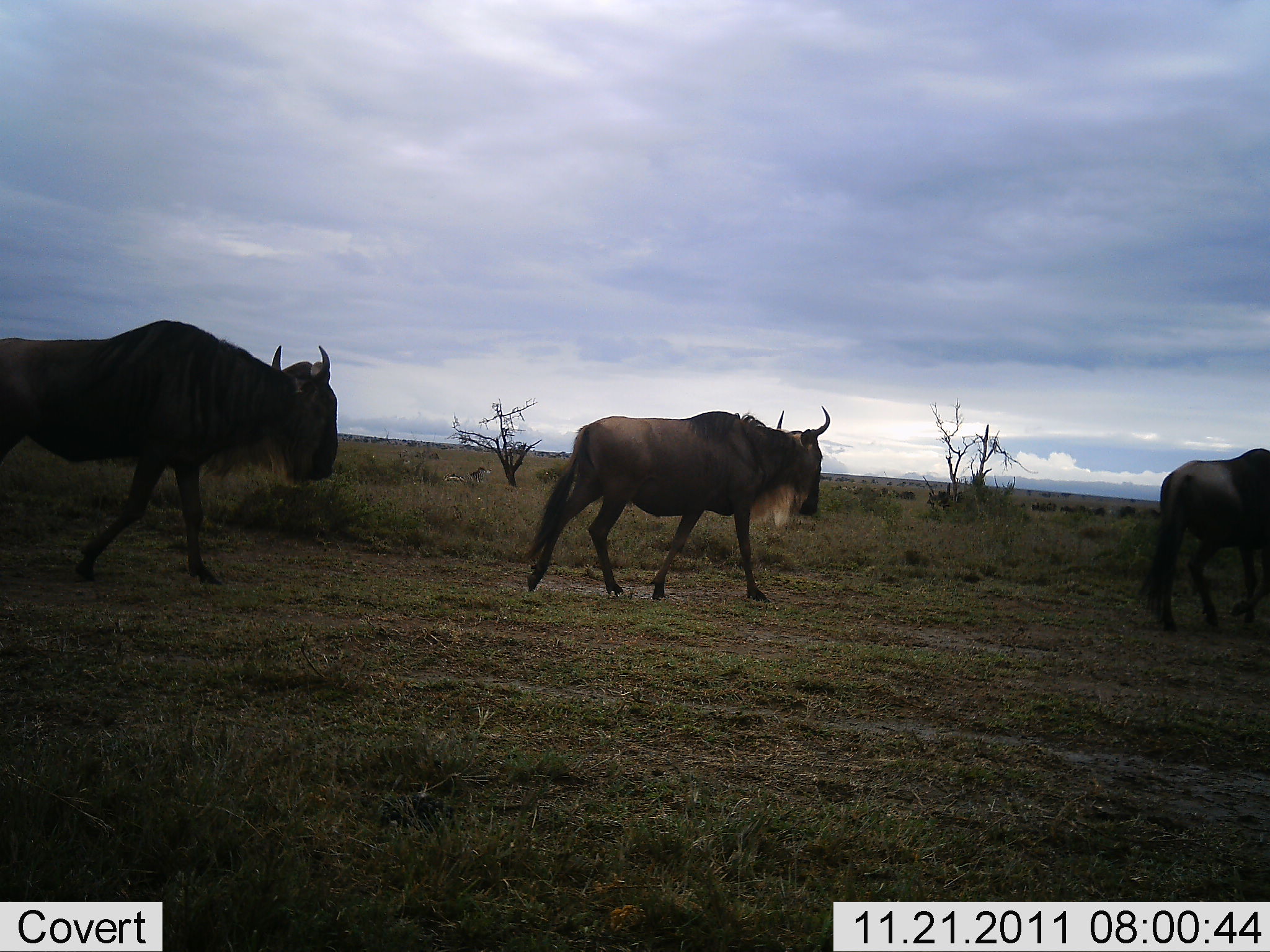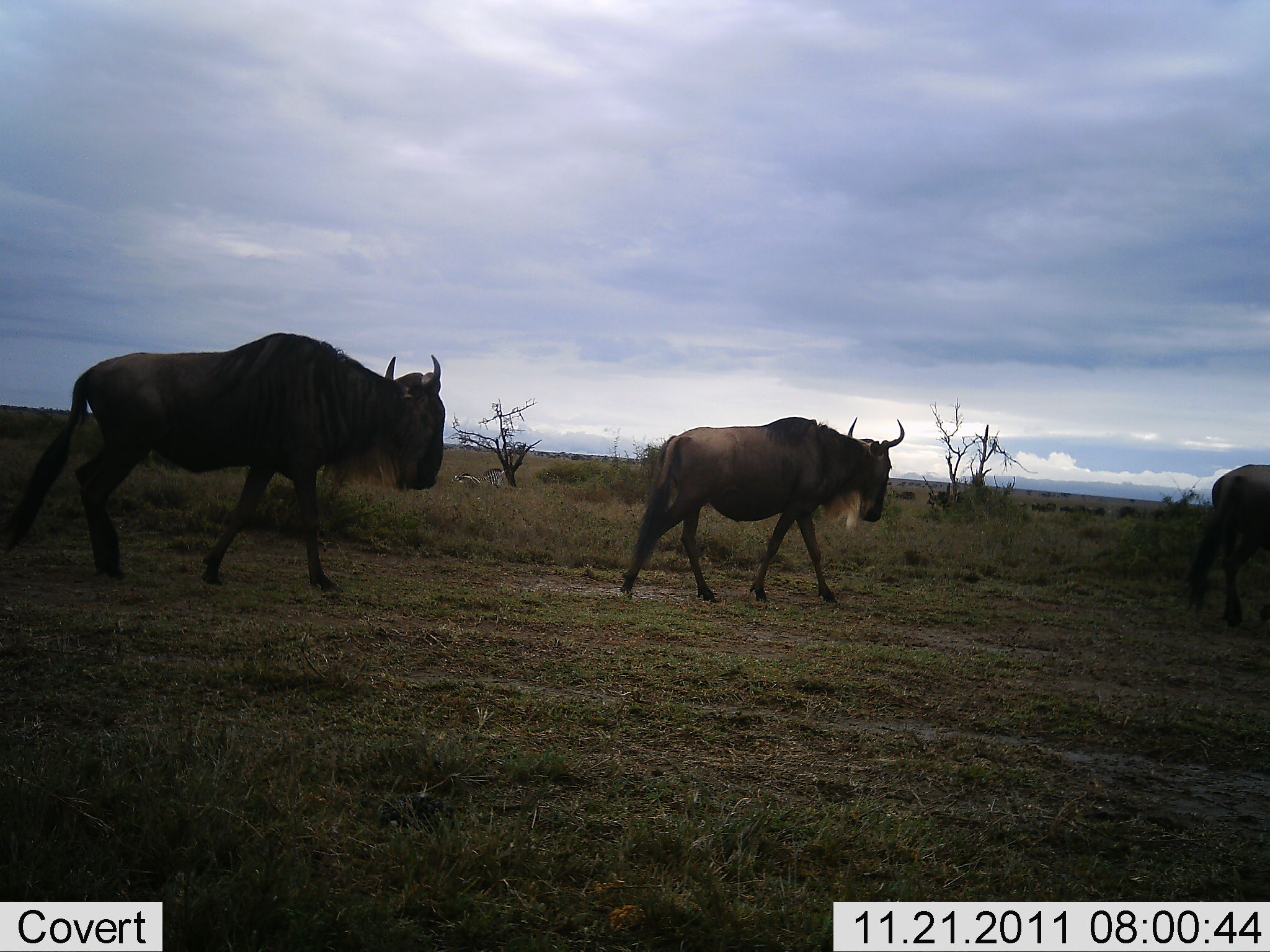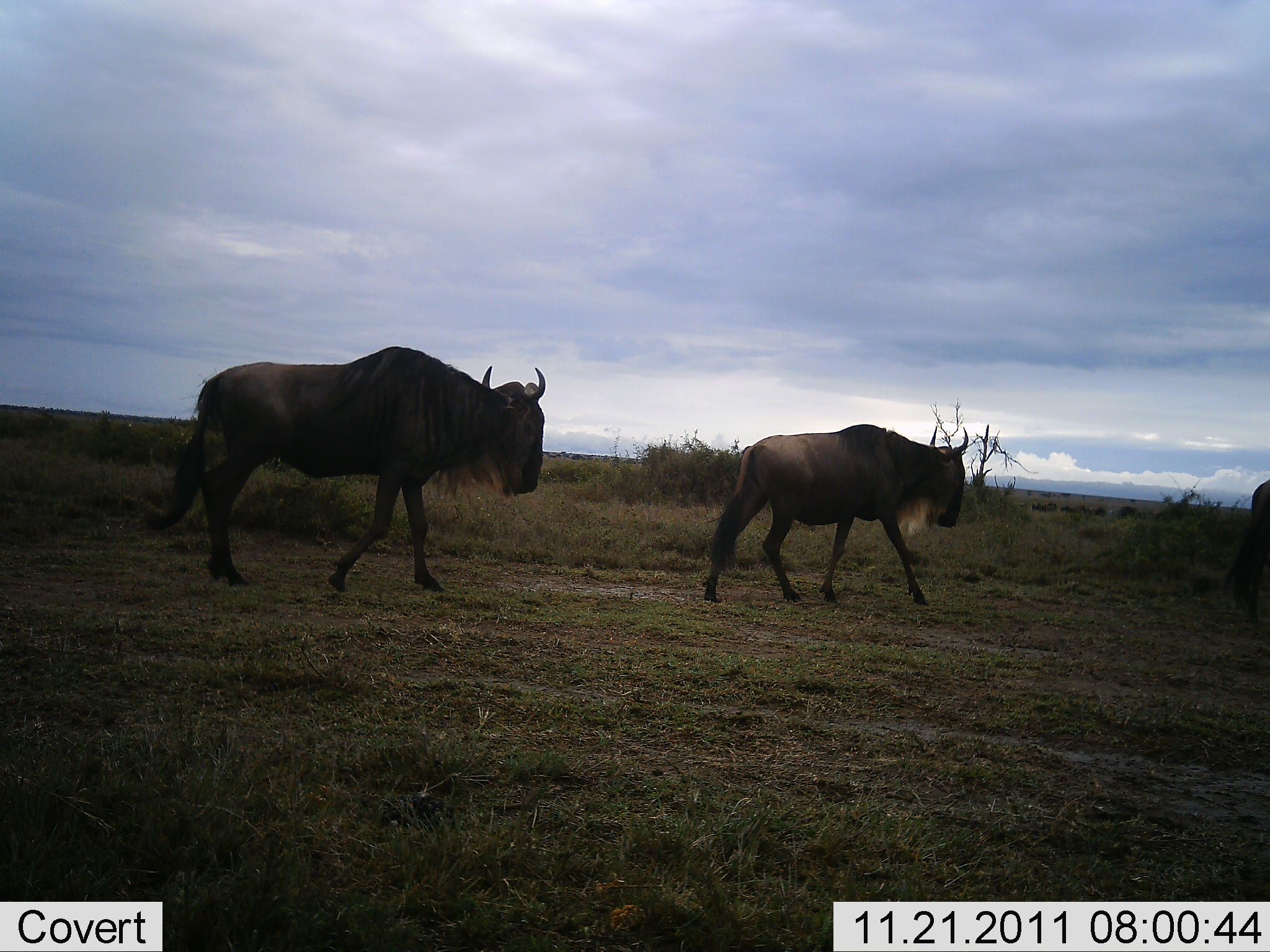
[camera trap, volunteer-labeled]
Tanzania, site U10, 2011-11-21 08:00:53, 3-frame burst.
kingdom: Animalia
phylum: Chordata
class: Mammalia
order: Artiodactyla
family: Bovidae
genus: Connochaetes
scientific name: Connochaetes taurinus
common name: blue wildebeest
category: wildebeest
Wildebeest (blue wildebeest) (Connochaetes taurinus), count 3. Behavior (volunteer vote fractions): standing 0%, resting 0%, moving 100%, interacting 0%. Young present (vote fraction): 0%. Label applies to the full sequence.